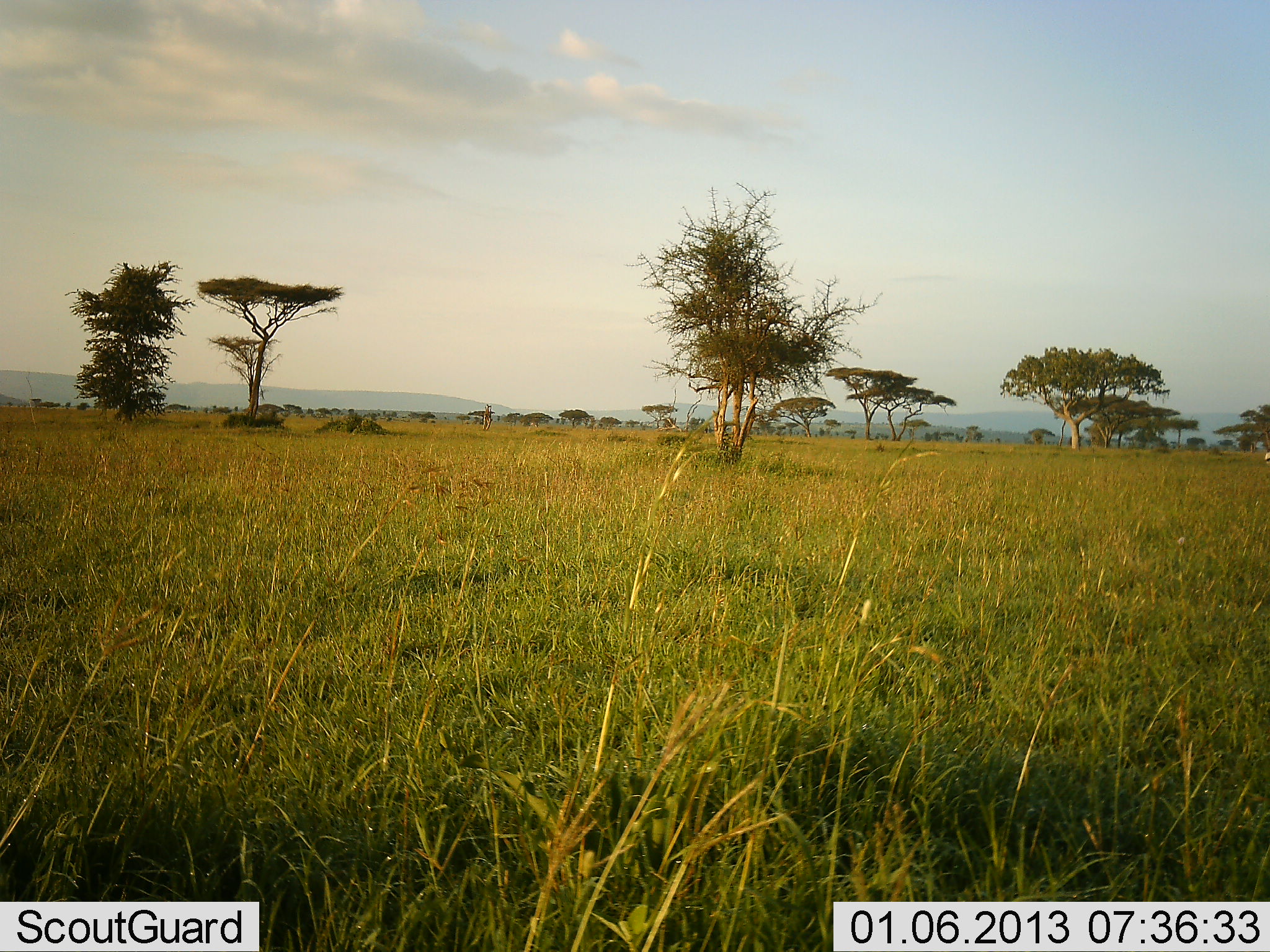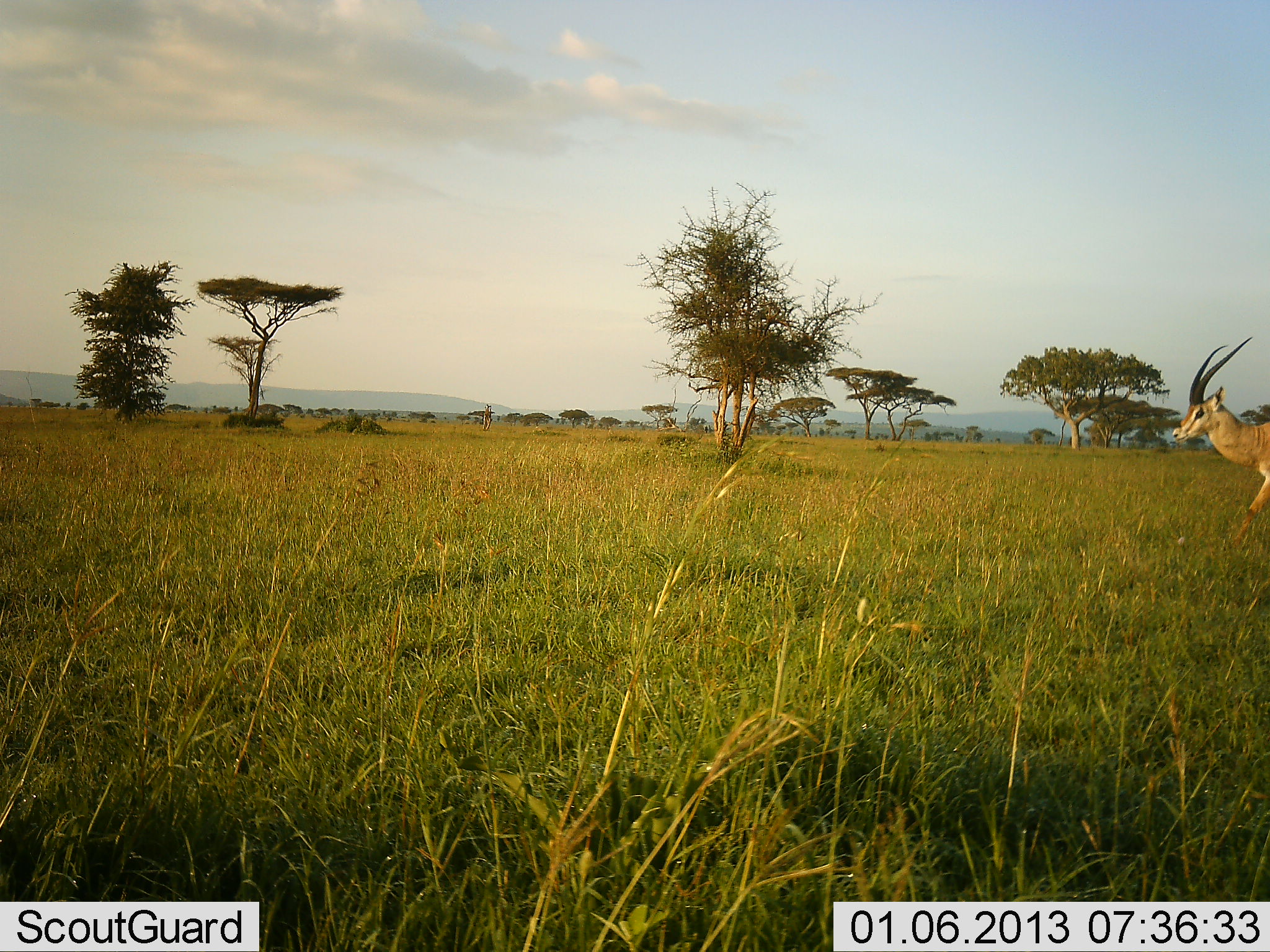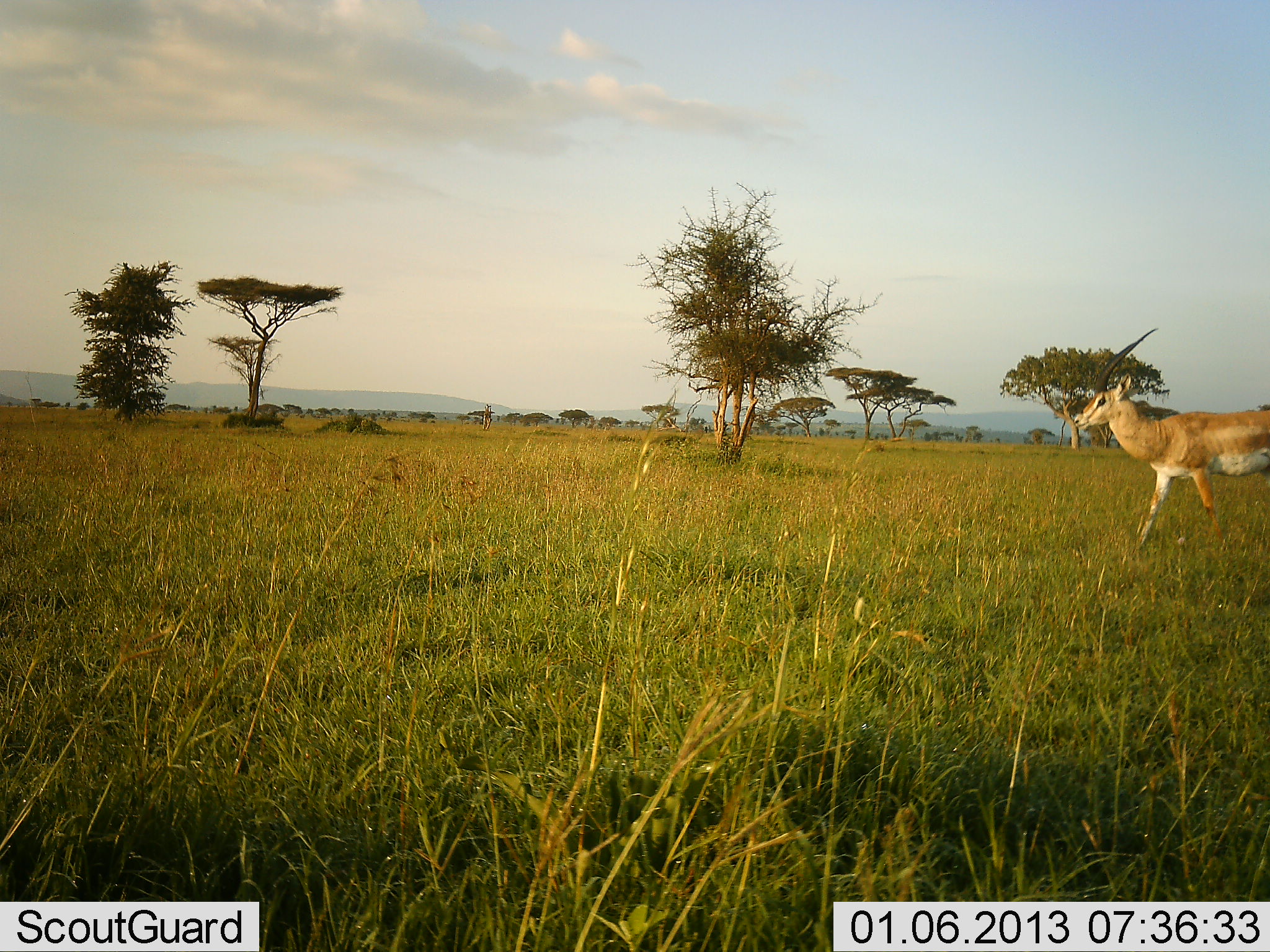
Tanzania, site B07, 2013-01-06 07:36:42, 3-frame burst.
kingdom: Animalia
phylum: Chordata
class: Mammalia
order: Artiodactyla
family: Bovidae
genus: Nanger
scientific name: Nanger granti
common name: grant's gazelle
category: gazellegrants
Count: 1.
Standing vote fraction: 6%.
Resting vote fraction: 0%.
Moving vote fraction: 100%.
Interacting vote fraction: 0%.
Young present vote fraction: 0%.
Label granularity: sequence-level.